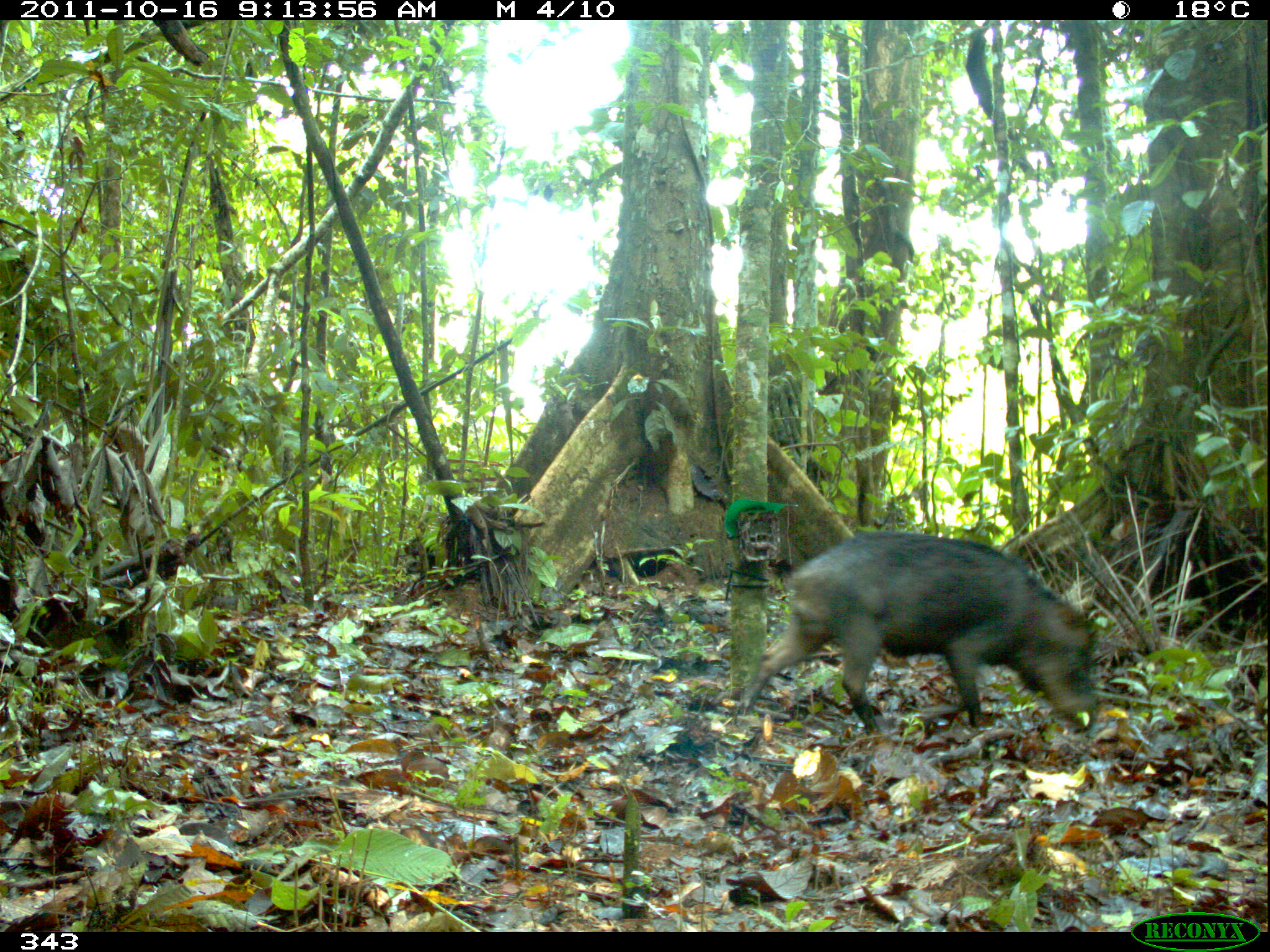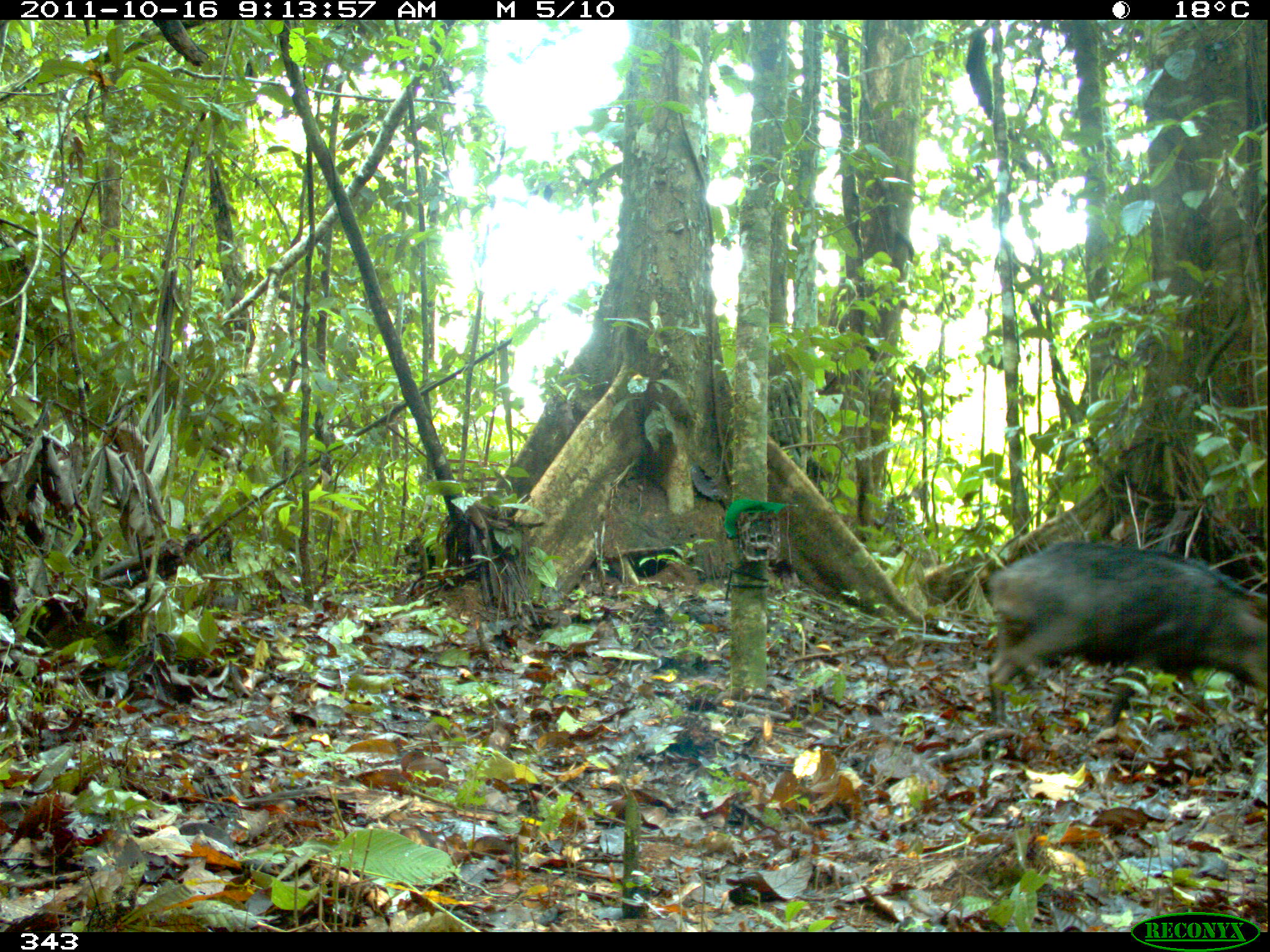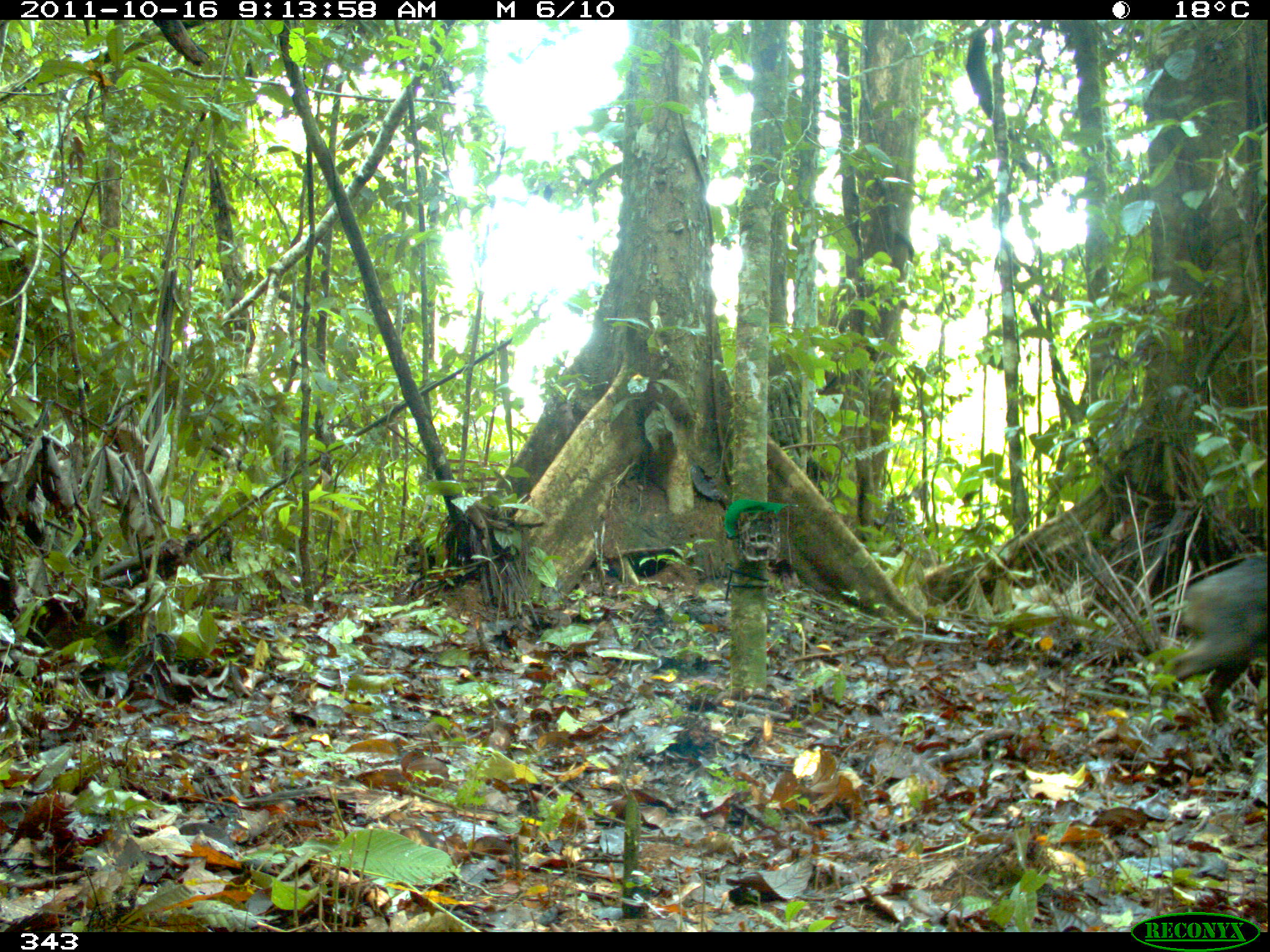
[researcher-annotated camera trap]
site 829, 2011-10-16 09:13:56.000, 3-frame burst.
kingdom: Animalia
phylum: Chordata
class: Mammalia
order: Artiodactyla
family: Tayassuidae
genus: Tayassu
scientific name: Tayassu pecari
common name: white-lipped peccary